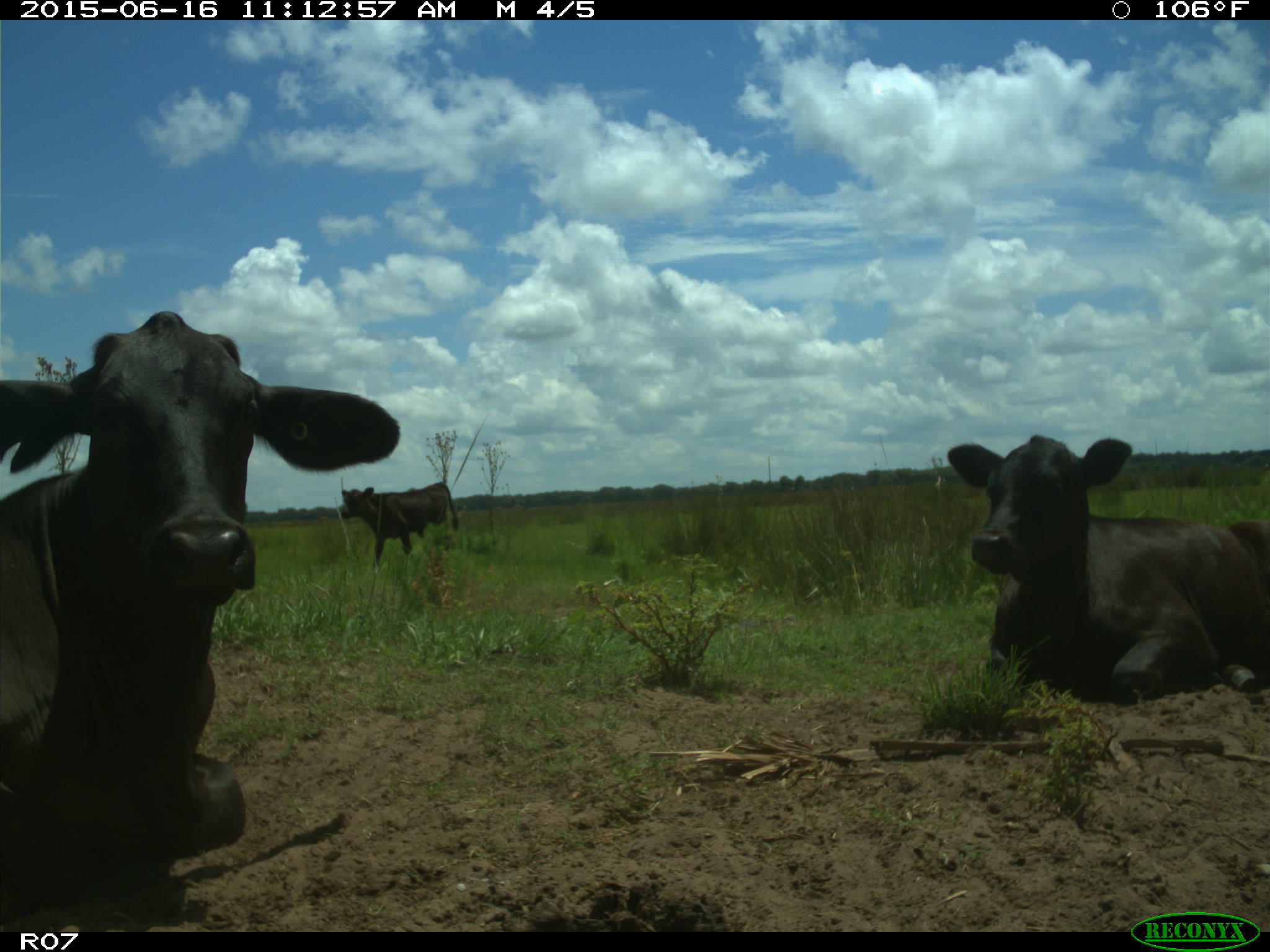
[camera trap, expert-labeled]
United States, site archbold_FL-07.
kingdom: Animalia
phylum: Chordata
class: Mammalia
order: Artiodactyla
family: Bovidae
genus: Bos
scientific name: Bos taurus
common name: domestic cow